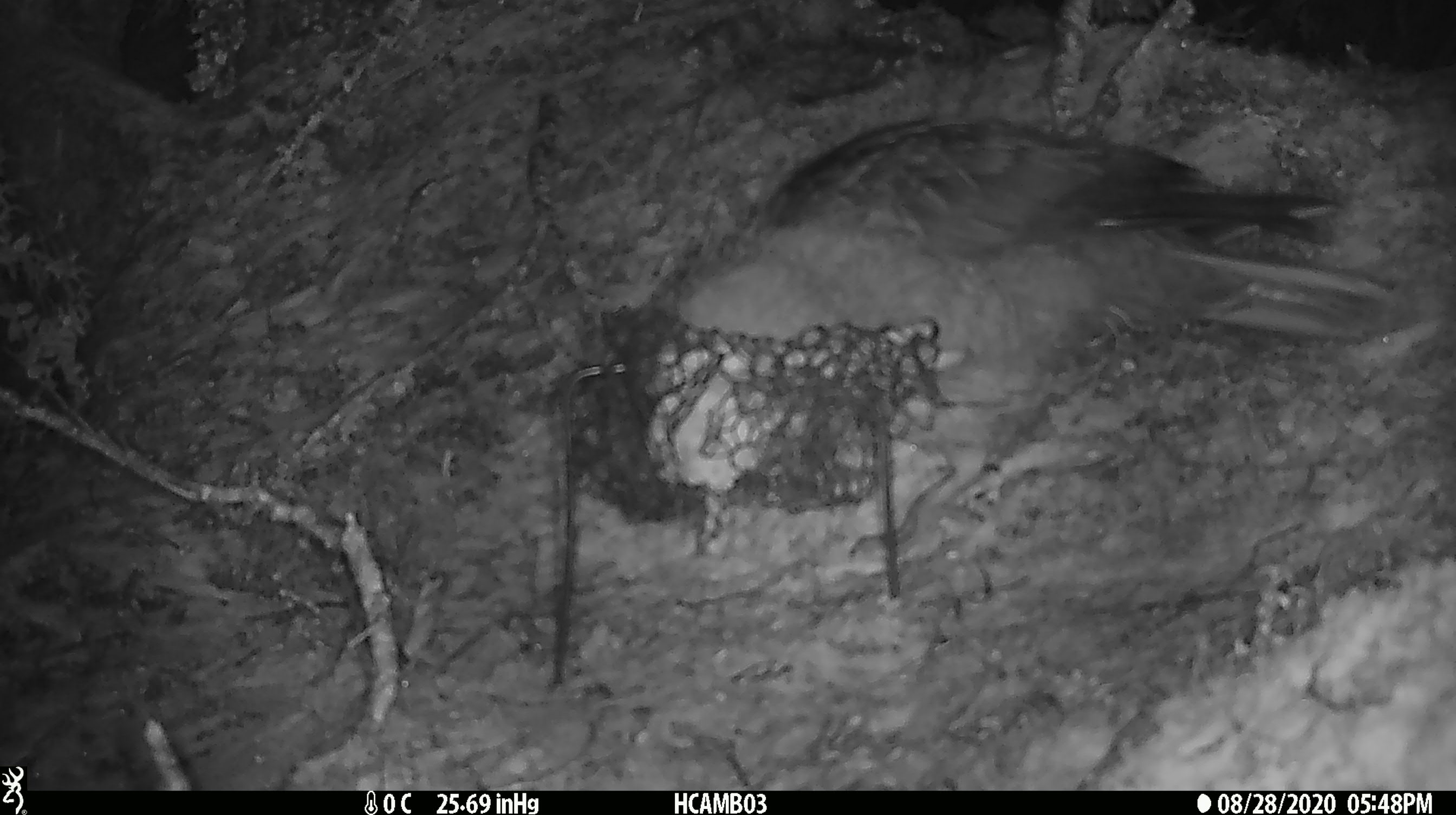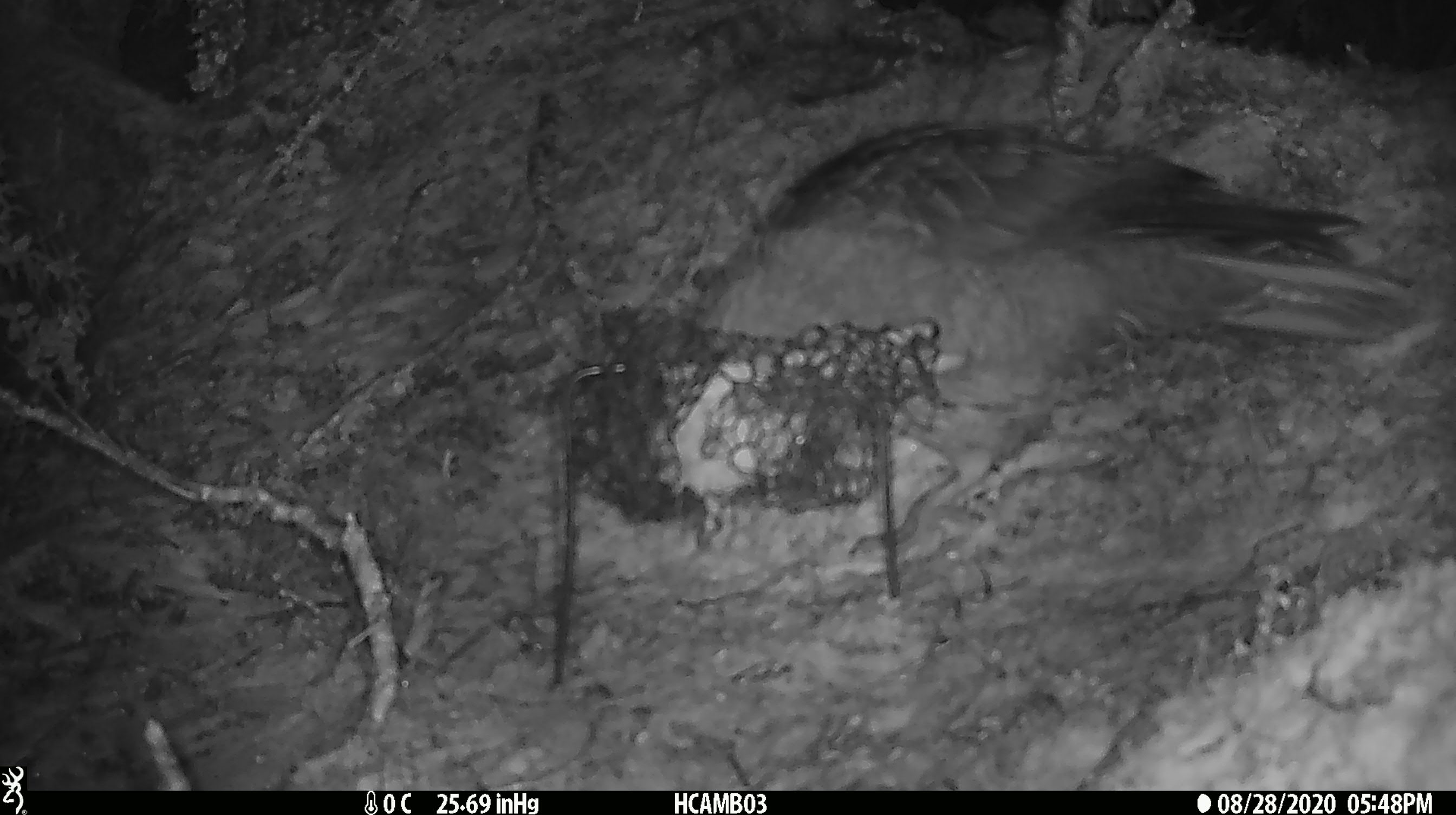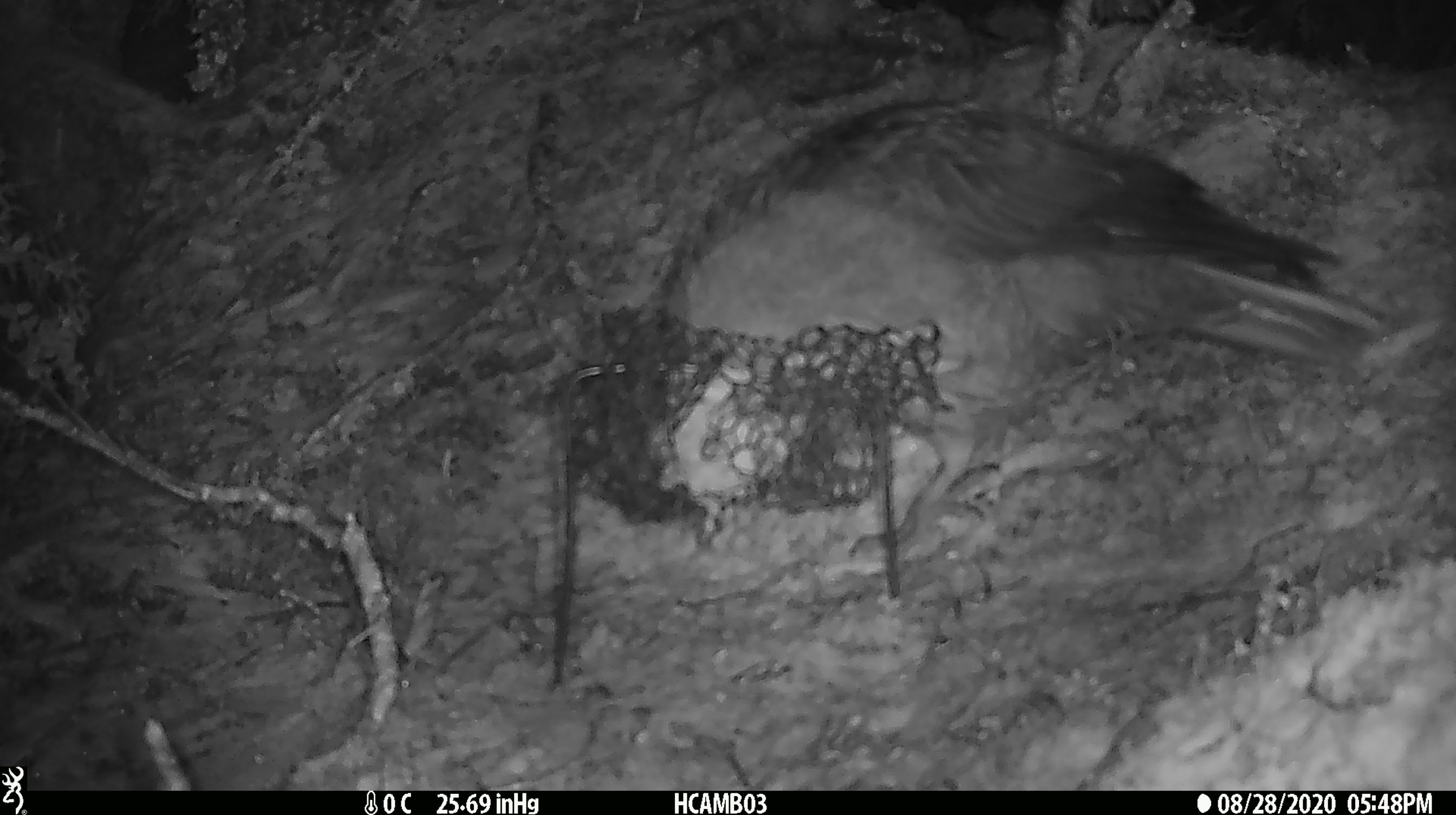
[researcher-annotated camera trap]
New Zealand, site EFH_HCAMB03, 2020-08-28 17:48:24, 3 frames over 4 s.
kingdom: Animalia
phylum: Chordata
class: Aves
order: Psittaciformes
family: Strigopidae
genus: Nestor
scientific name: Nestor notabilis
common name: kea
Kea (Nestor notabilis).